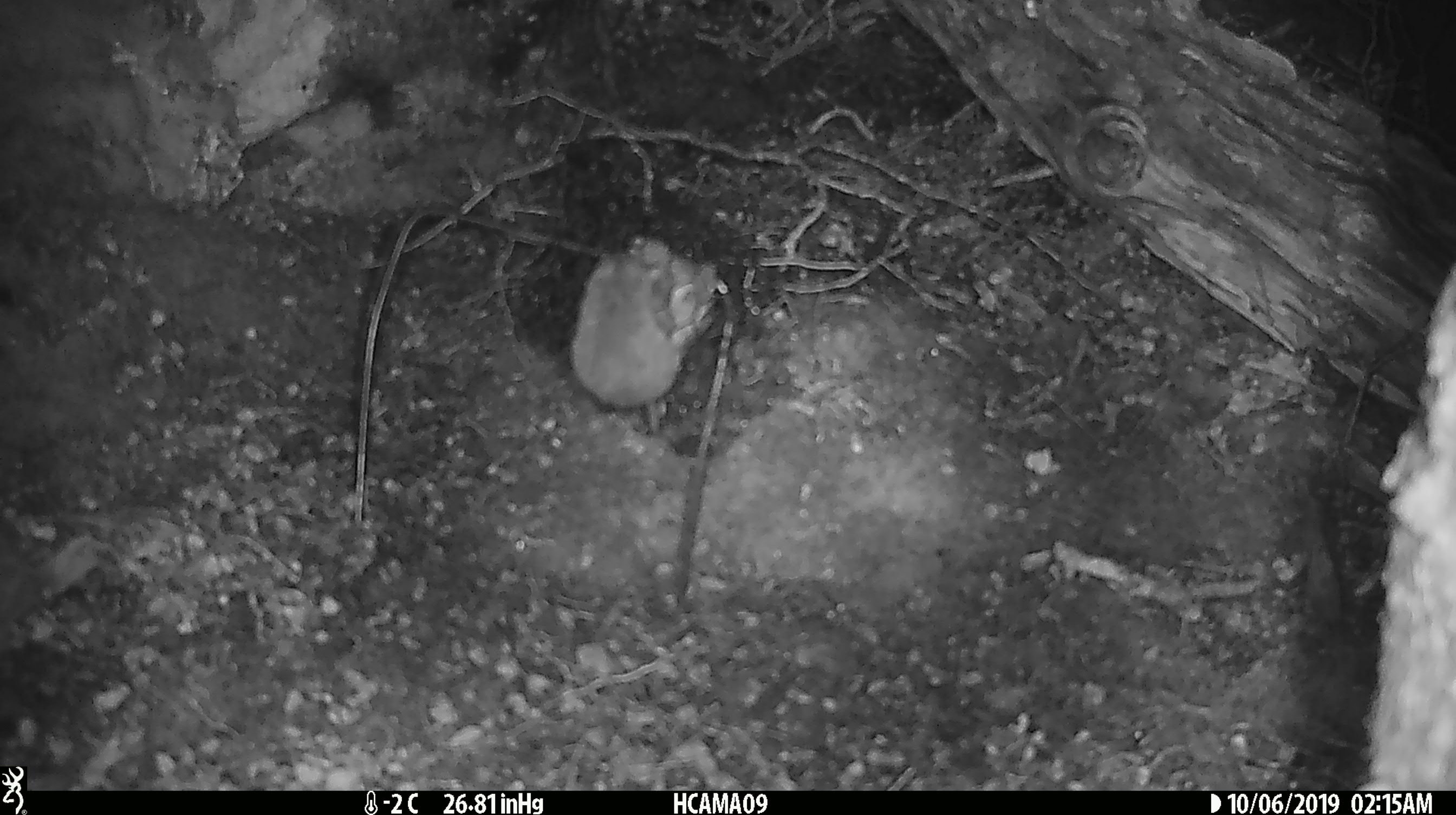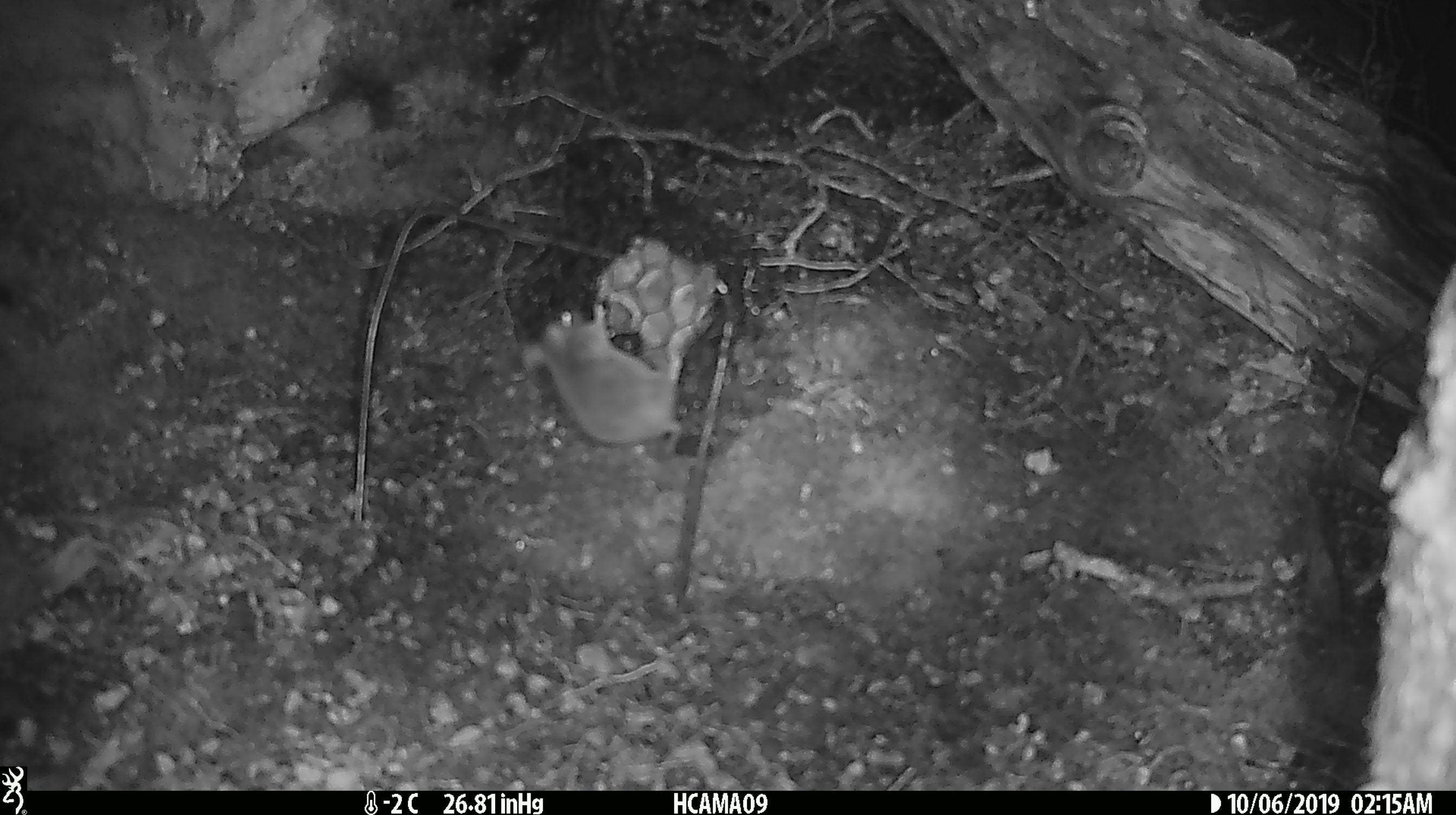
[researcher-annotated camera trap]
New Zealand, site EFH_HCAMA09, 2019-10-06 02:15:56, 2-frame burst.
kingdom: Animalia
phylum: Chordata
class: Mammalia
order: Rodentia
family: Muridae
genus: Mus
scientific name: Mus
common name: mouse